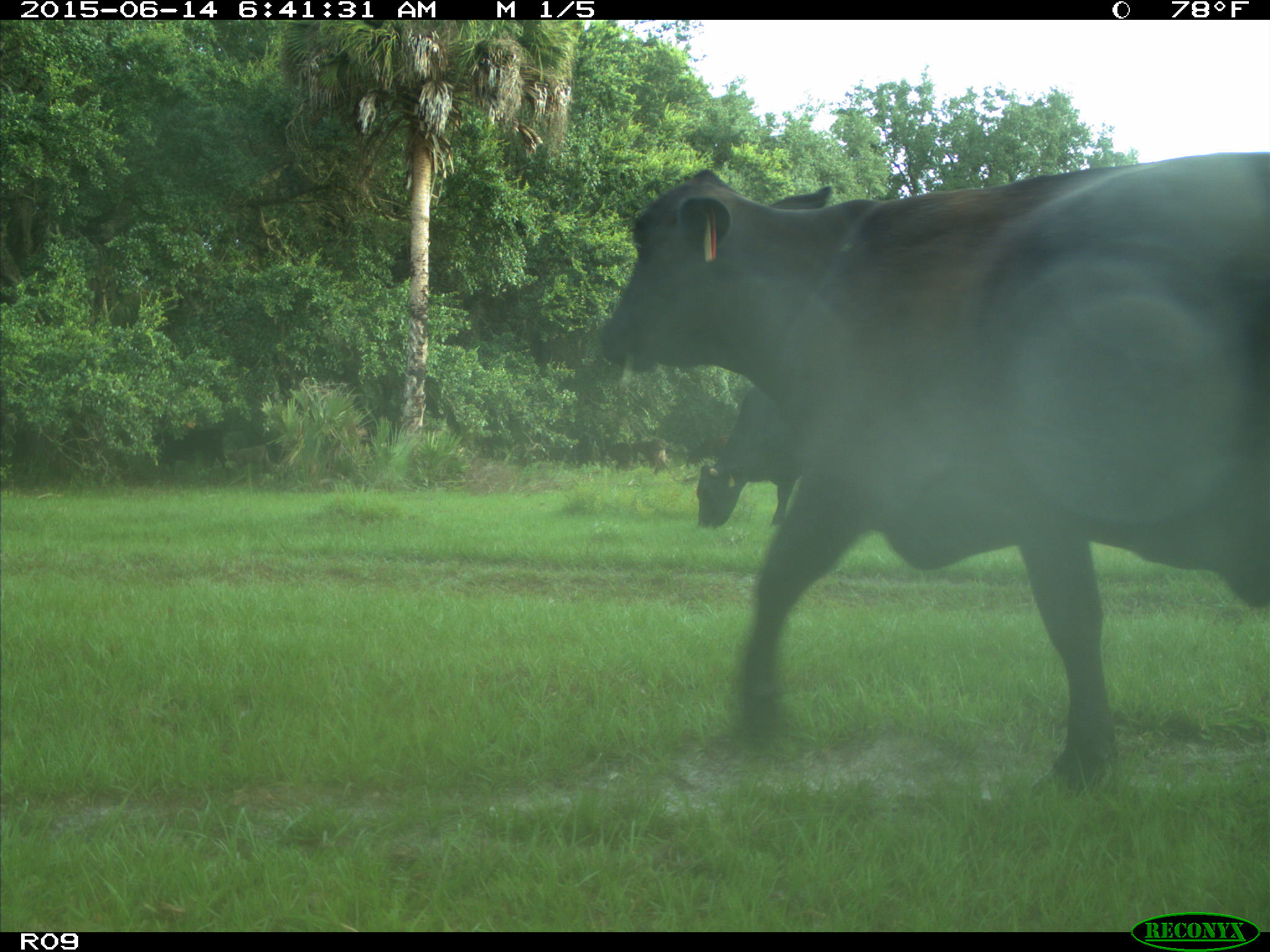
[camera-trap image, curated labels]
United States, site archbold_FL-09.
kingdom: Animalia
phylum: Chordata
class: Mammalia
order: Artiodactyla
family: Bovidae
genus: Bos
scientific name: Bos taurus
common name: domestic cow